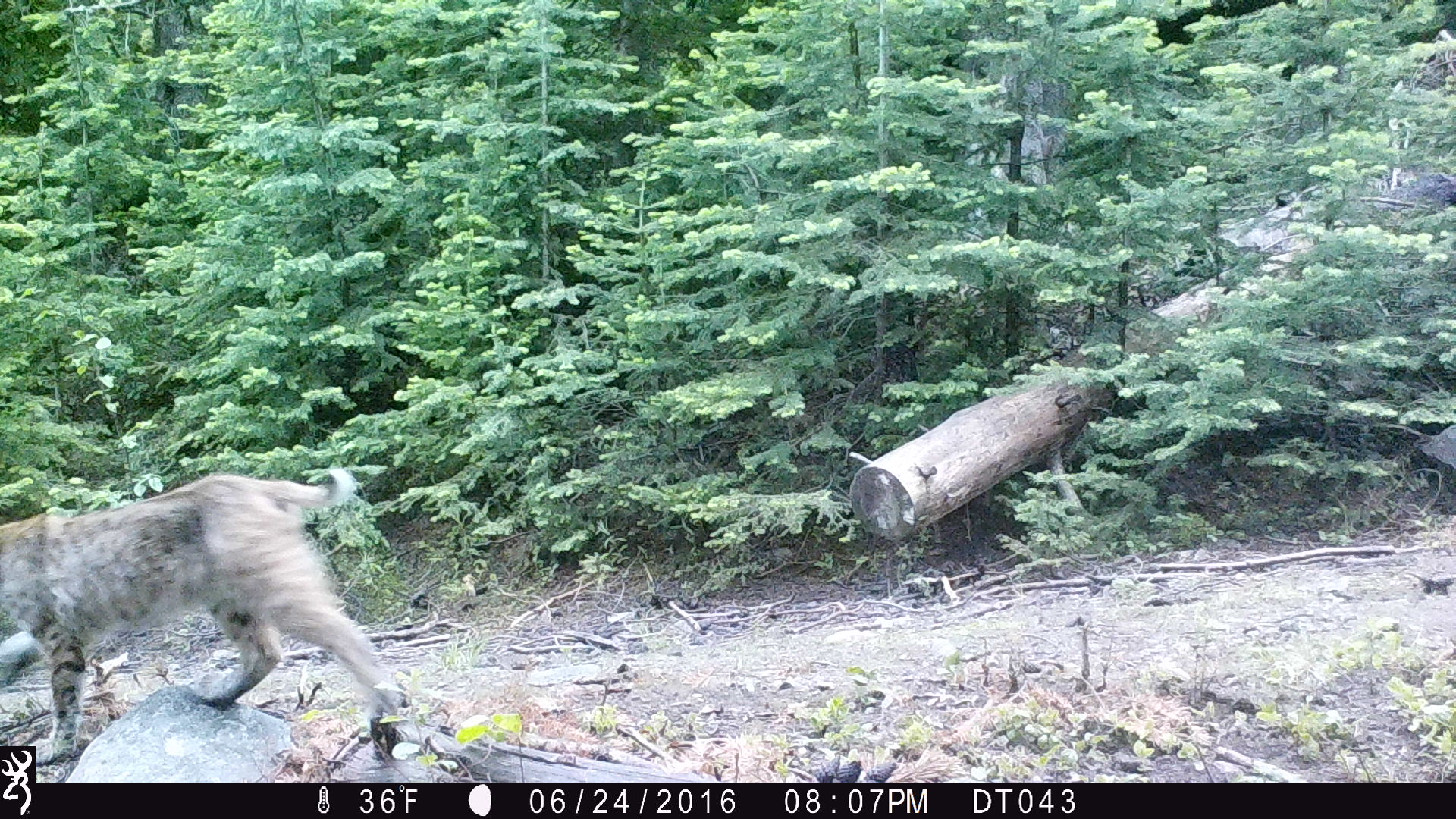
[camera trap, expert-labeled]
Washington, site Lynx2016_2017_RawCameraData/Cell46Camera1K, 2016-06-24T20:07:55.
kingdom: Animalia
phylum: Chordata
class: Mammalia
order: Carnivora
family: Felidae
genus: Lynx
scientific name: Lynx rufus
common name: bobcat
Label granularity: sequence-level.